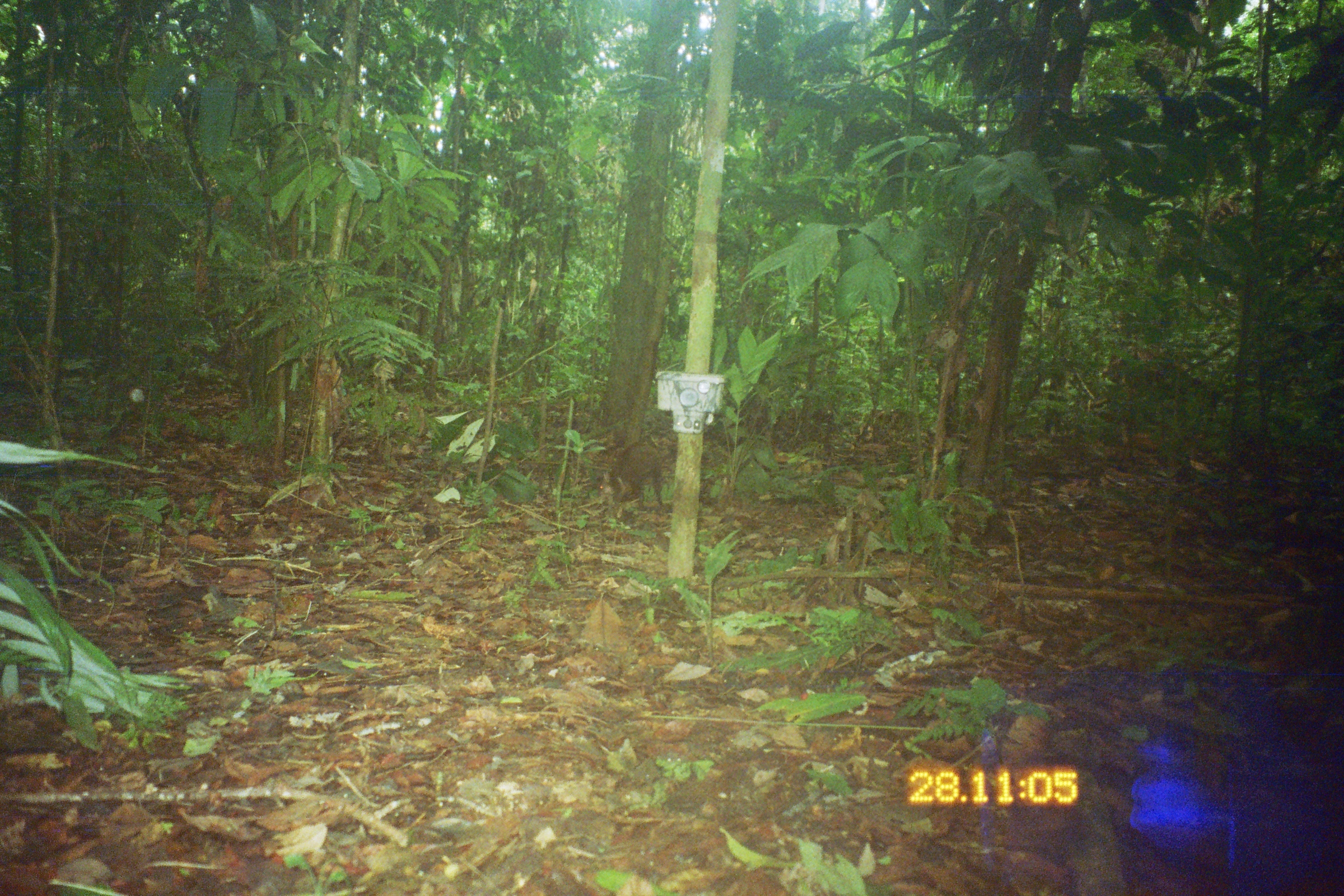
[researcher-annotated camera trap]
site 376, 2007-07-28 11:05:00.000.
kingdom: Animalia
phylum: Chordata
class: Mammalia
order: Rodentia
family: Dasyproctidae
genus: Dasyprocta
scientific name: Dasyprocta punctata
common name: central american agouti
Dasyprocta punctata (central american agouti).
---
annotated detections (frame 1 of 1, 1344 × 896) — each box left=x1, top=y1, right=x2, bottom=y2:
dasyprocta punctata: left=593, top=427, right=675, bottom=524